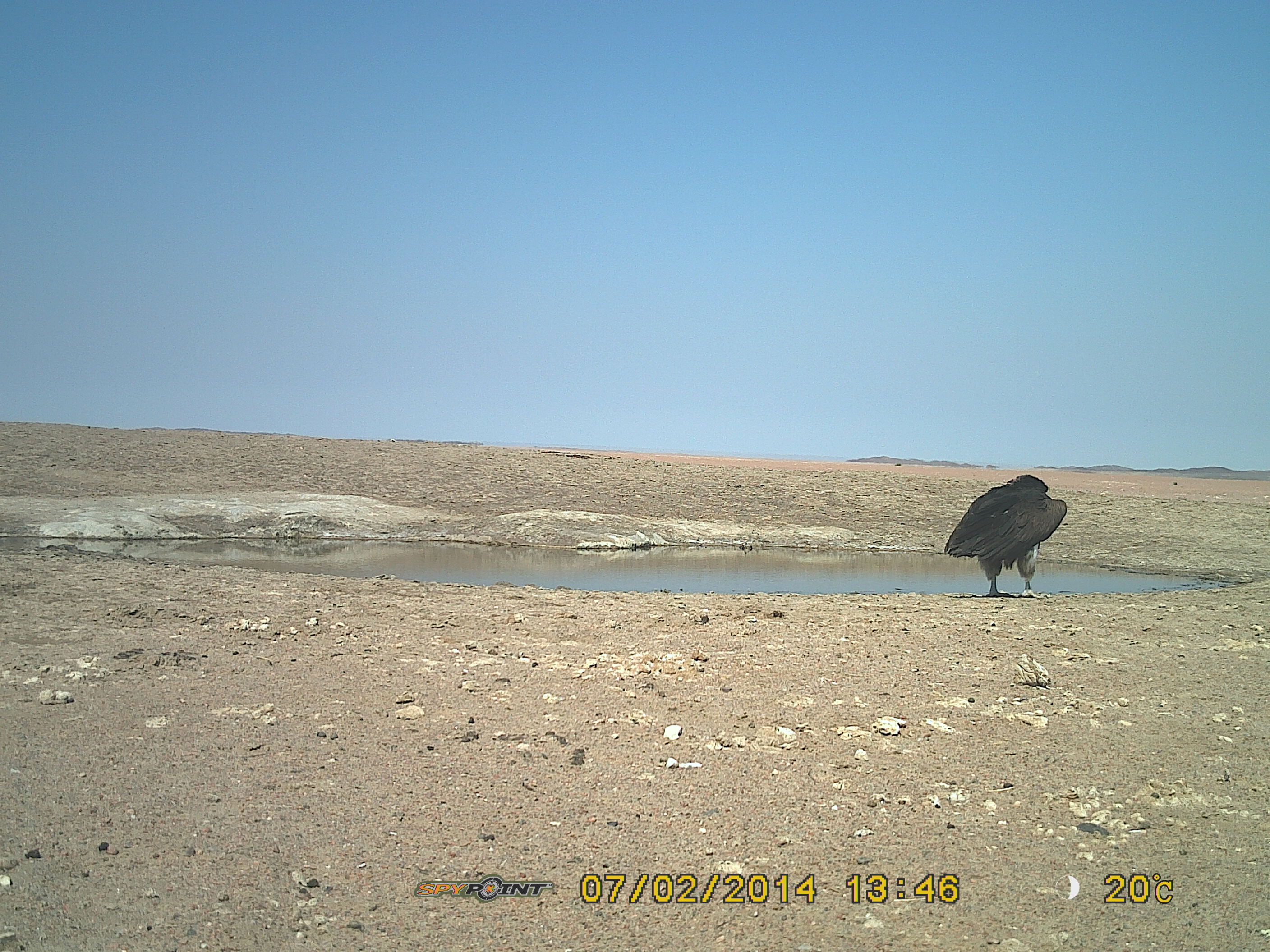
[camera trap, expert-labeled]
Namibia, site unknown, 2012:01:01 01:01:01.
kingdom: Animalia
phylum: Chordata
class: Aves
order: Accipitriformes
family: Accipitridae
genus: Torgos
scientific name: Torgos tracheliotos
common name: lappet-faced vulture